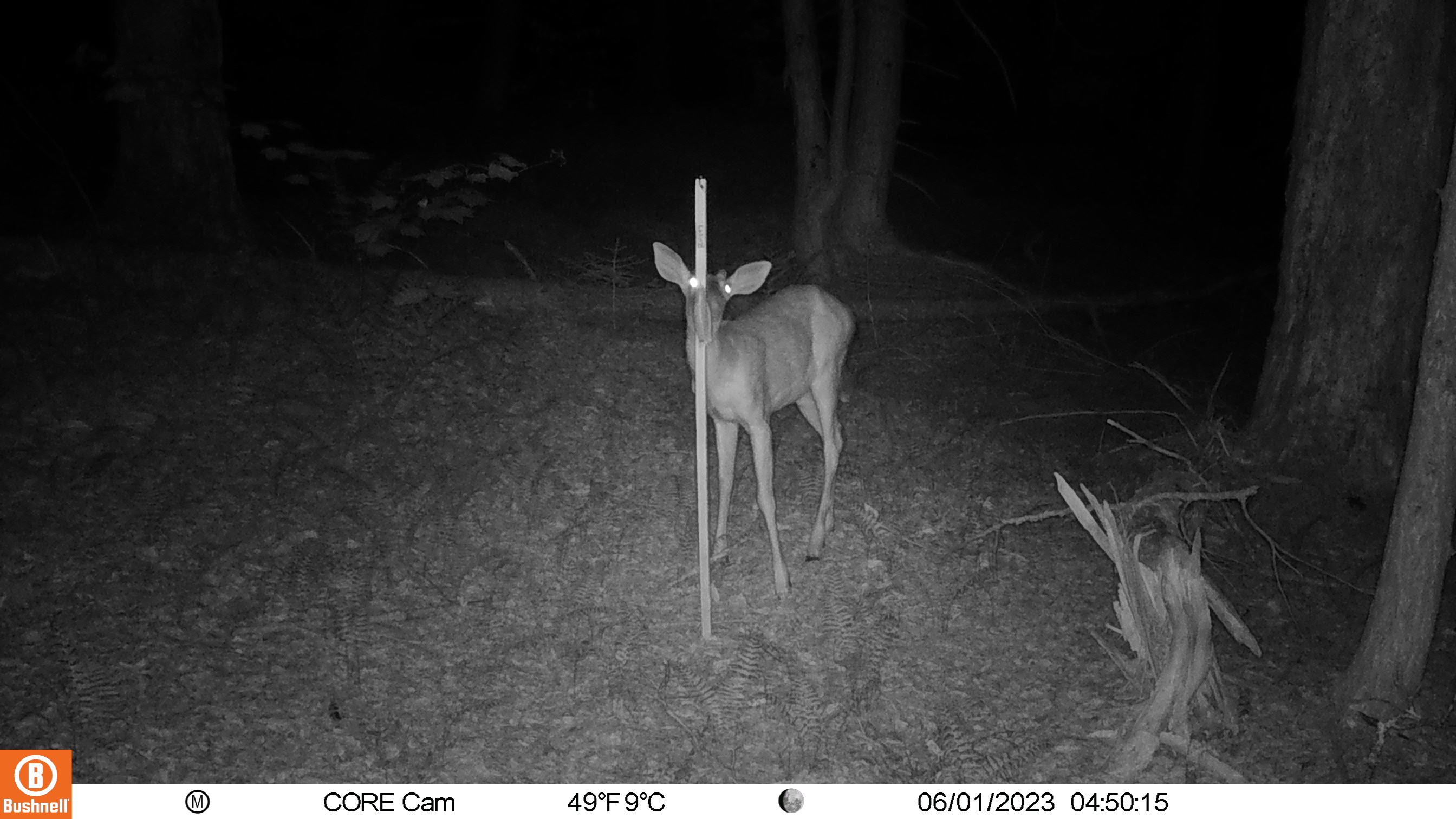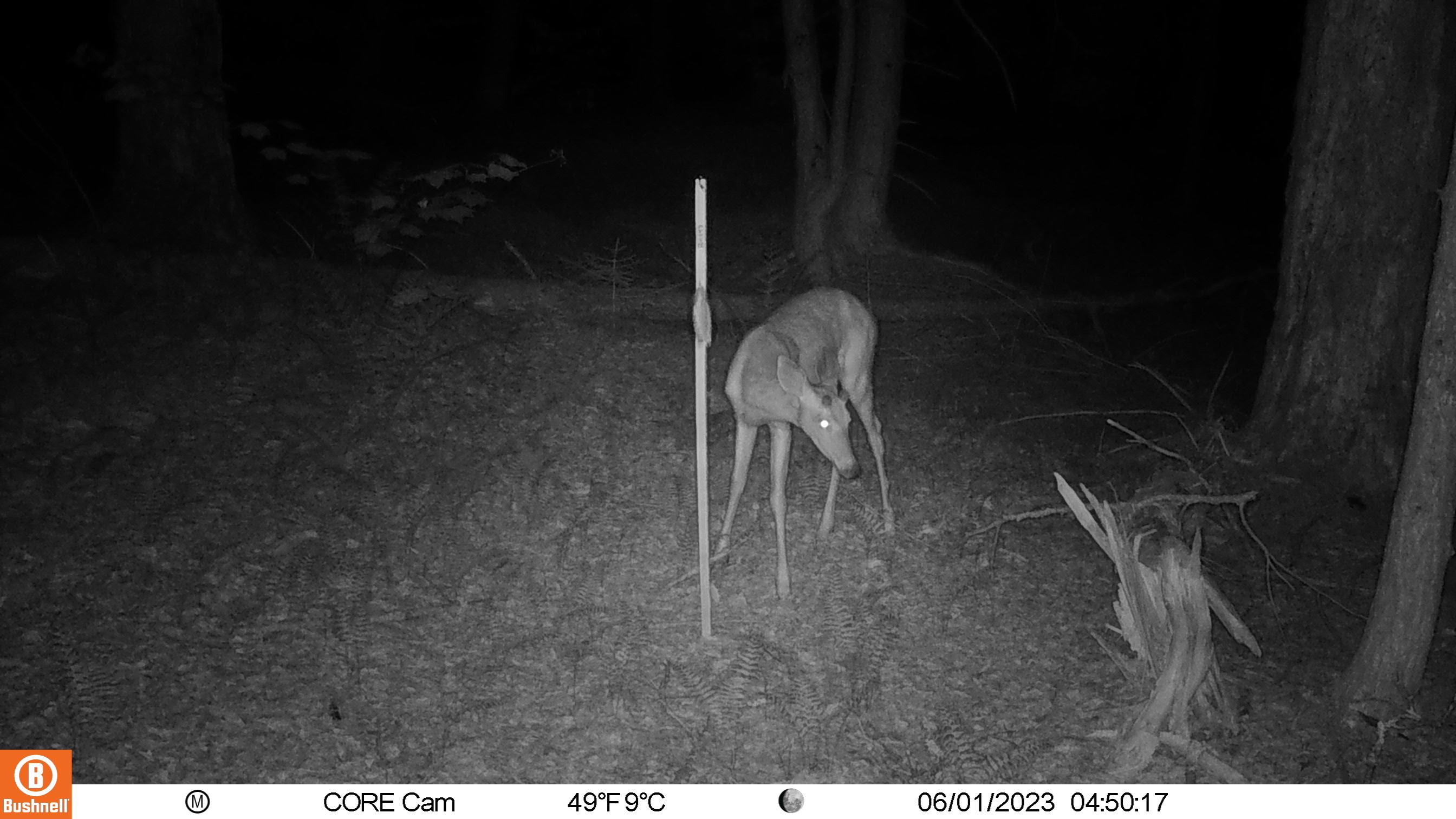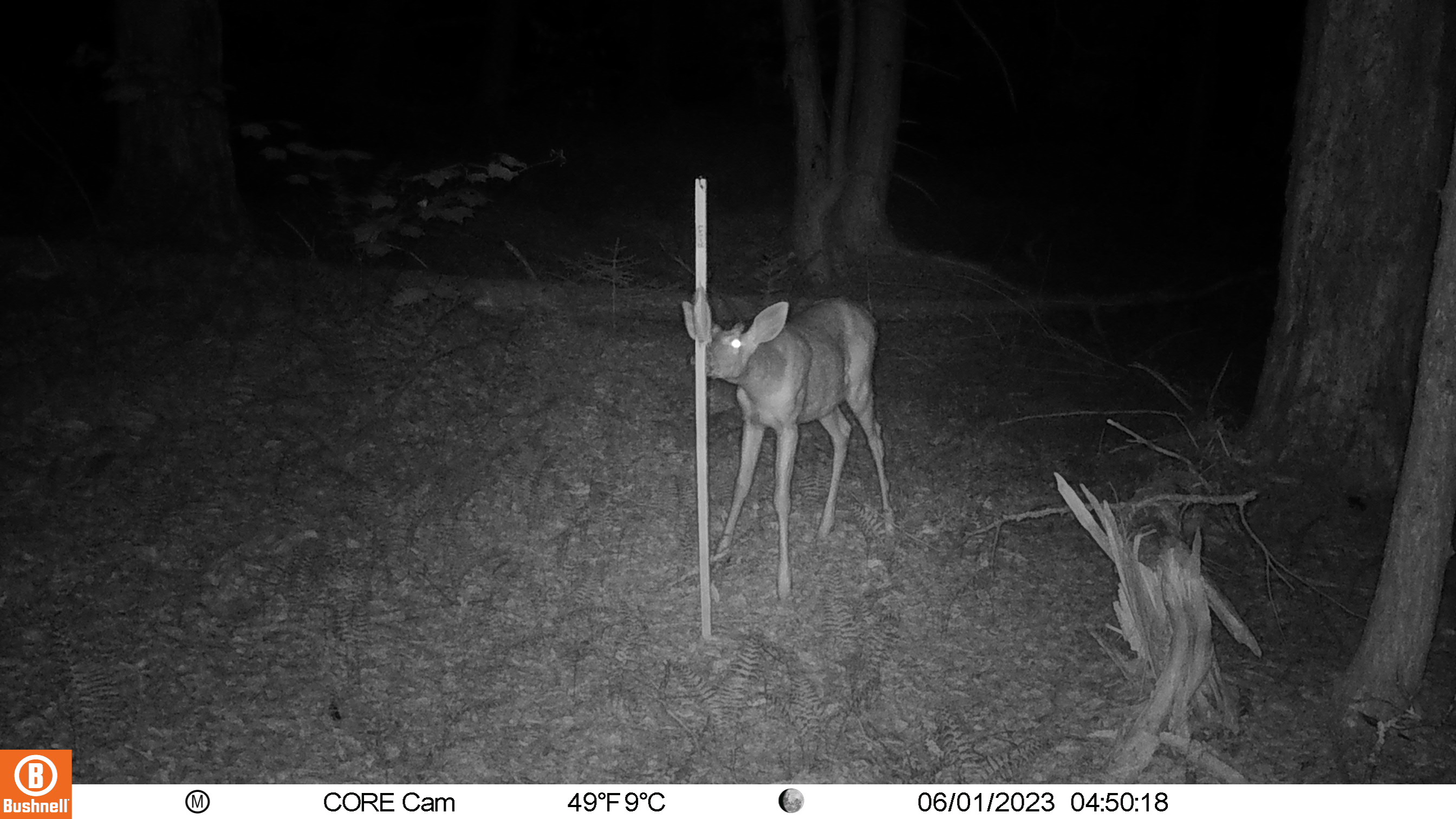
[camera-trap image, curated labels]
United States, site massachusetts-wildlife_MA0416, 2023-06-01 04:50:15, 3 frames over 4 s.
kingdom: Animalia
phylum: Chordata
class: Mammalia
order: Artiodactyla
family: Cervidae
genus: Odocoileus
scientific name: Odocoileus virginianus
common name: white-tailed deer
White-tailed deer (Odocoileus virginianus).